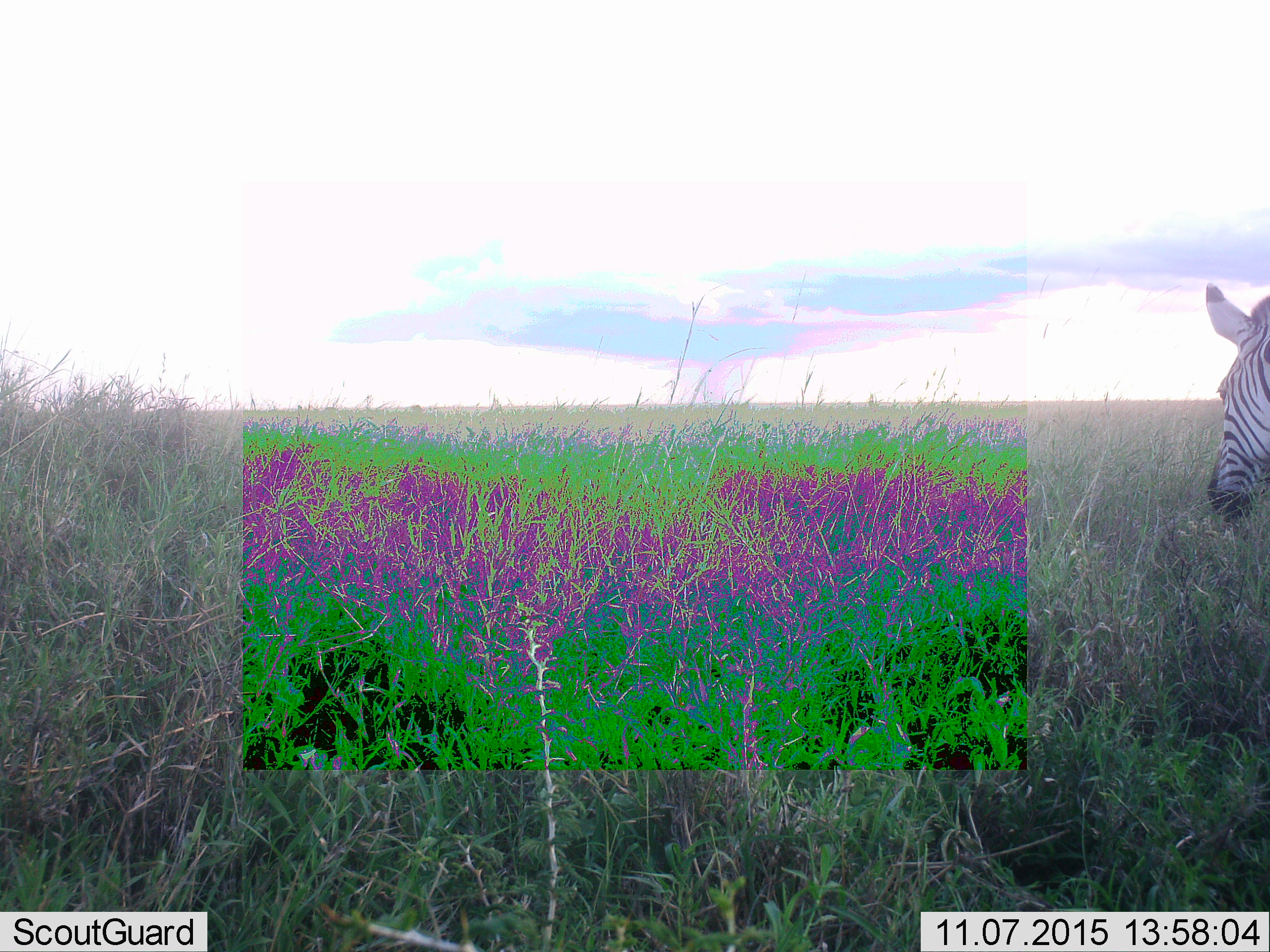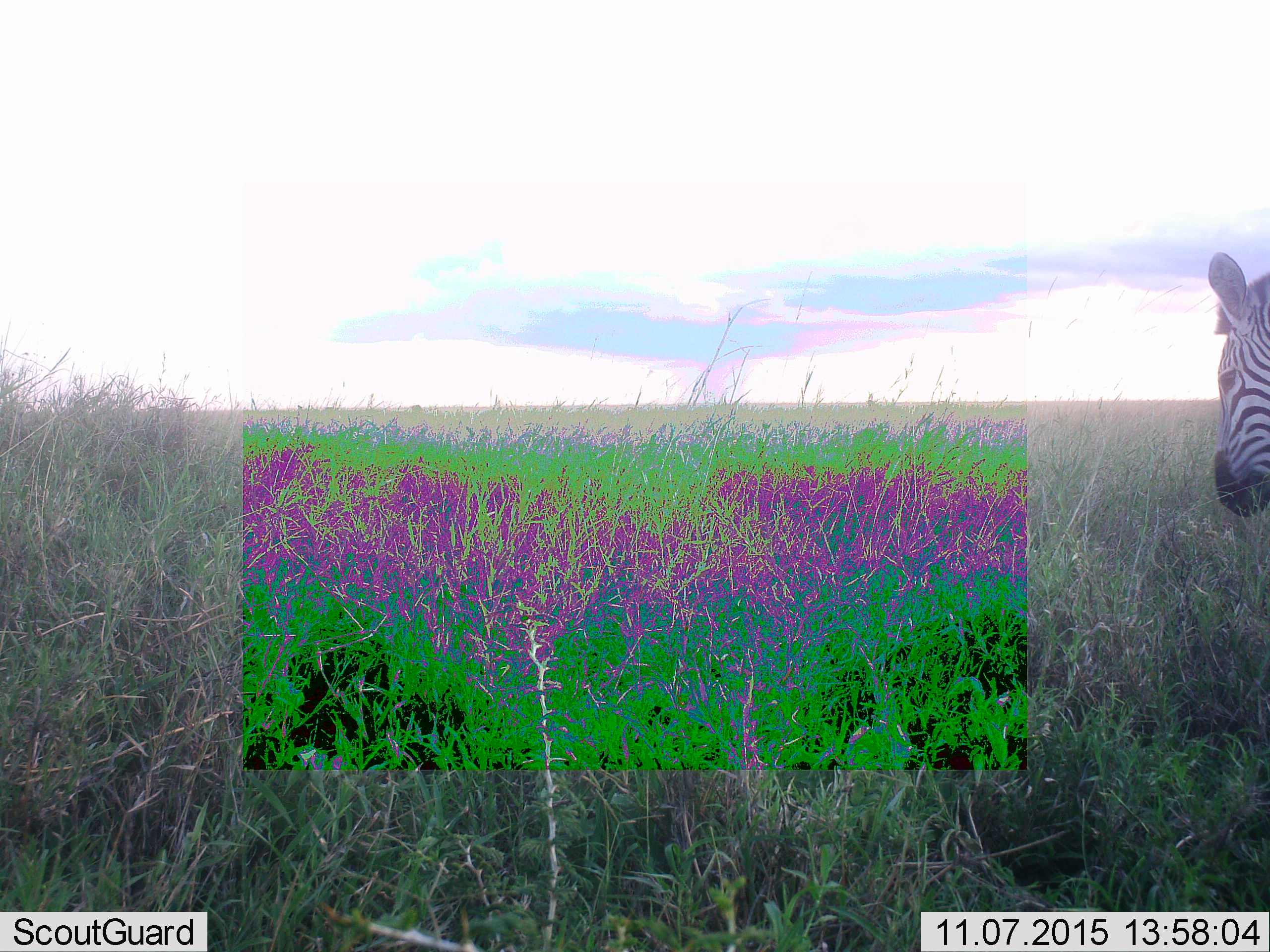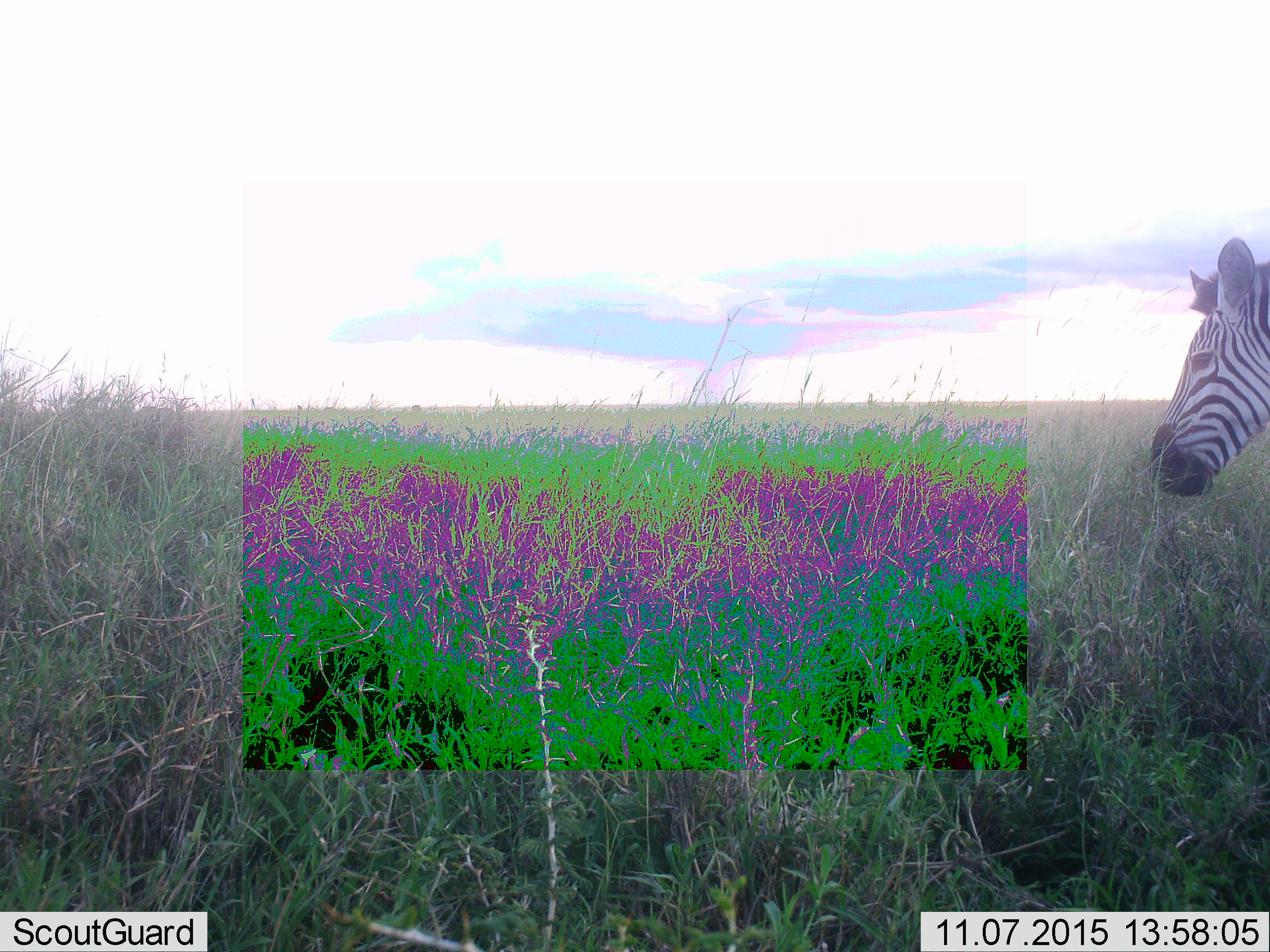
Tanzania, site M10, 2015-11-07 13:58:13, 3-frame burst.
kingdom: Animalia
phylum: Chordata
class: Mammalia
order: Perissodactyla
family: Equidae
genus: Equus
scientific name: Equus quagga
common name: plains zebra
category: zebra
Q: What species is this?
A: Zebra (plains zebra) (Equus quagga).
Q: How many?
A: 1.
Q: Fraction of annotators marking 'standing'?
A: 60%.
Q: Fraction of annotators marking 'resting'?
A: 0%.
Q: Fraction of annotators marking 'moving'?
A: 0%.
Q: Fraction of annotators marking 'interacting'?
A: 0%.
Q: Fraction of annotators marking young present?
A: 0%.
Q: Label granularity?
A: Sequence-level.